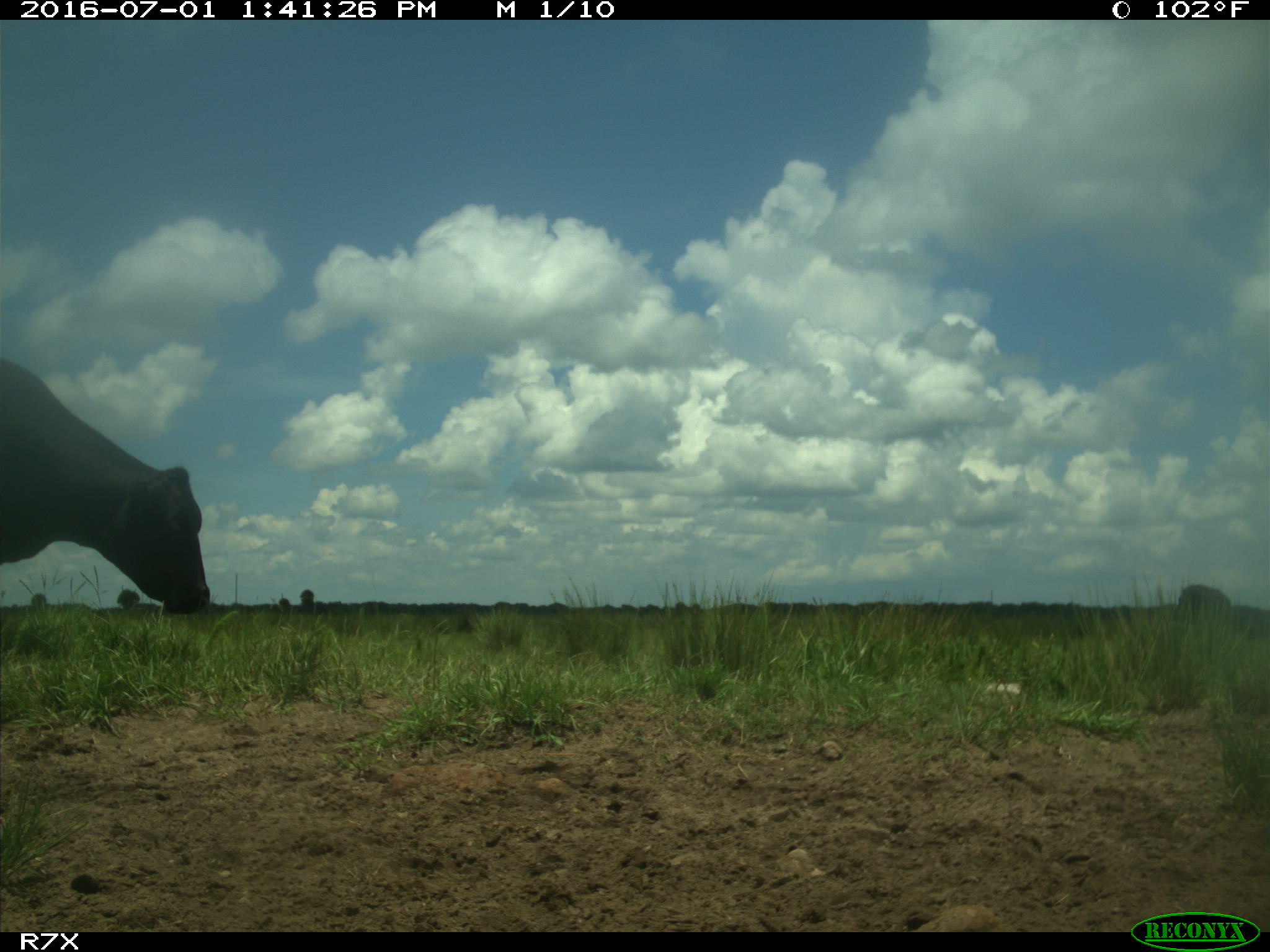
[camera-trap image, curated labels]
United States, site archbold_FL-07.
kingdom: Animalia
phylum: Chordata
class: Mammalia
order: Artiodactyla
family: Bovidae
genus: Bos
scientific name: Bos taurus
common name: domestic cow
Bos taurus (domestic cow).